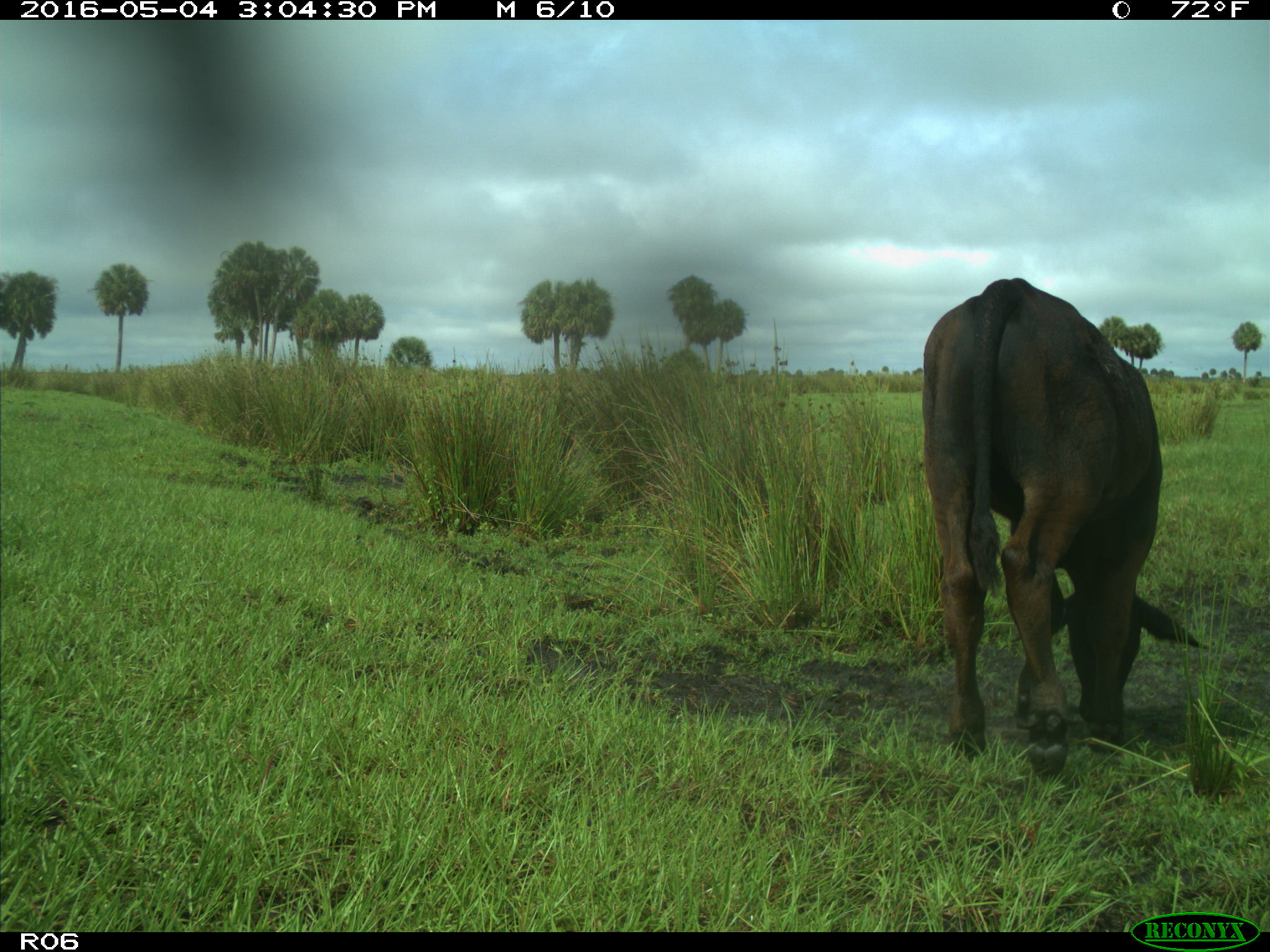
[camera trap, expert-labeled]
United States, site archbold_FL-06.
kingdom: Animalia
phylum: Chordata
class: Mammalia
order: Artiodactyla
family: Bovidae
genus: Bos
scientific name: Bos taurus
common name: domestic cow